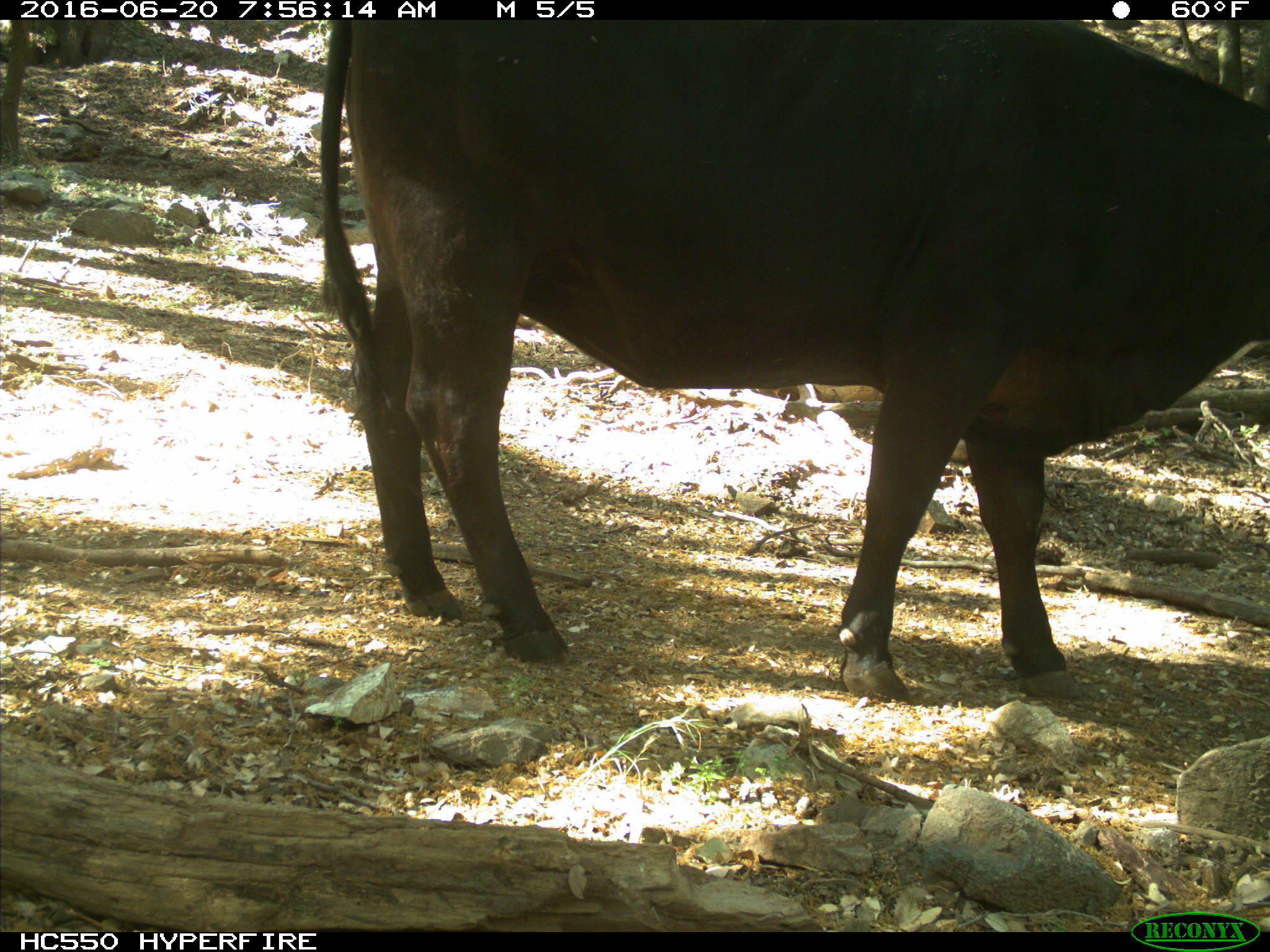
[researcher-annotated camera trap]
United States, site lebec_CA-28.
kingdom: Animalia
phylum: Chordata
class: Mammalia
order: Artiodactyla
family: Bovidae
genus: Bos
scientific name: Bos taurus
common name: domestic cow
Bos taurus (domestic cow).